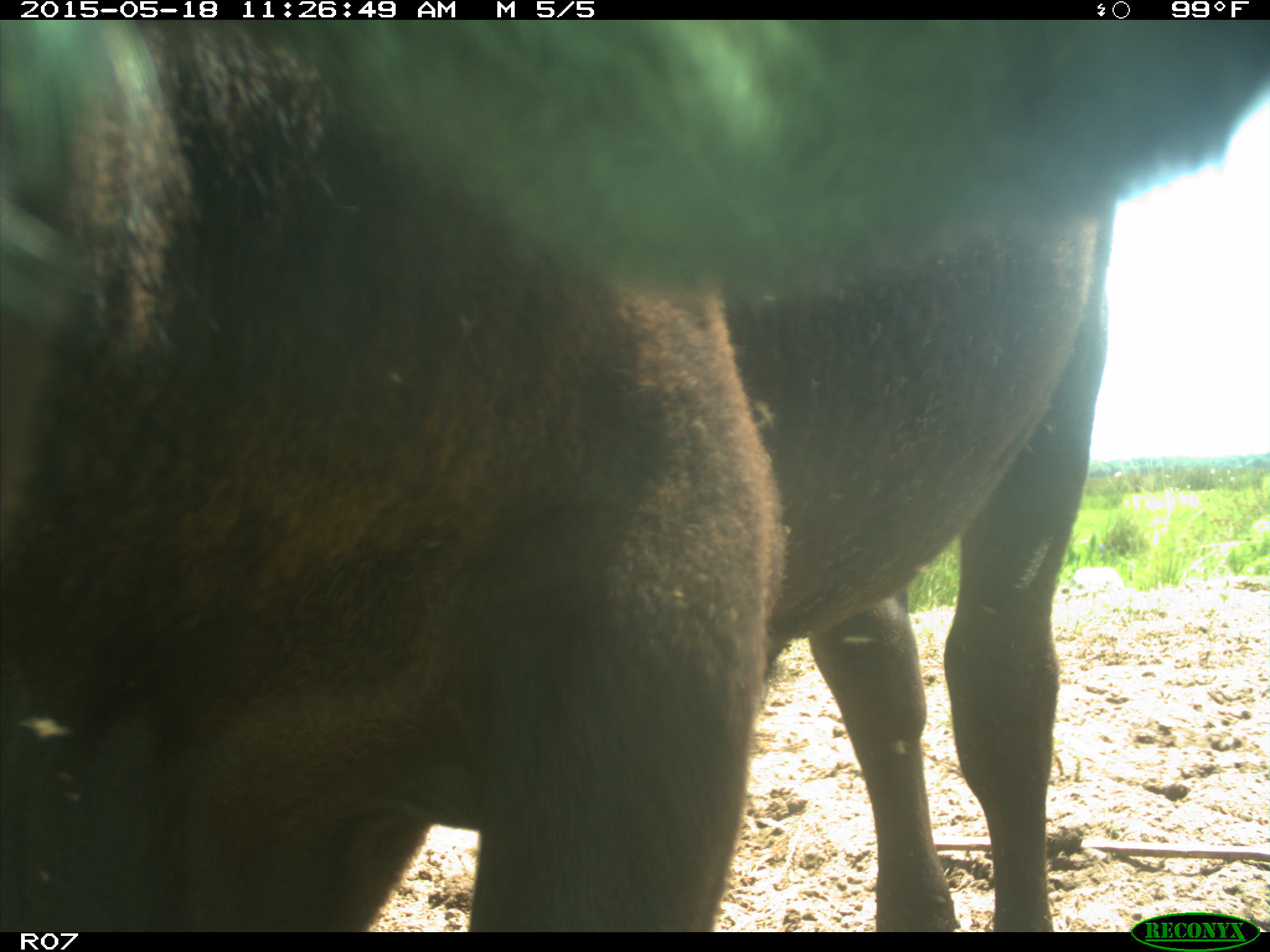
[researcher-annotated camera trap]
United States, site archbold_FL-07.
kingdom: Animalia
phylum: Chordata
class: Mammalia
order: Artiodactyla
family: Bovidae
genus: Bos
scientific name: Bos taurus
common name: domestic cow